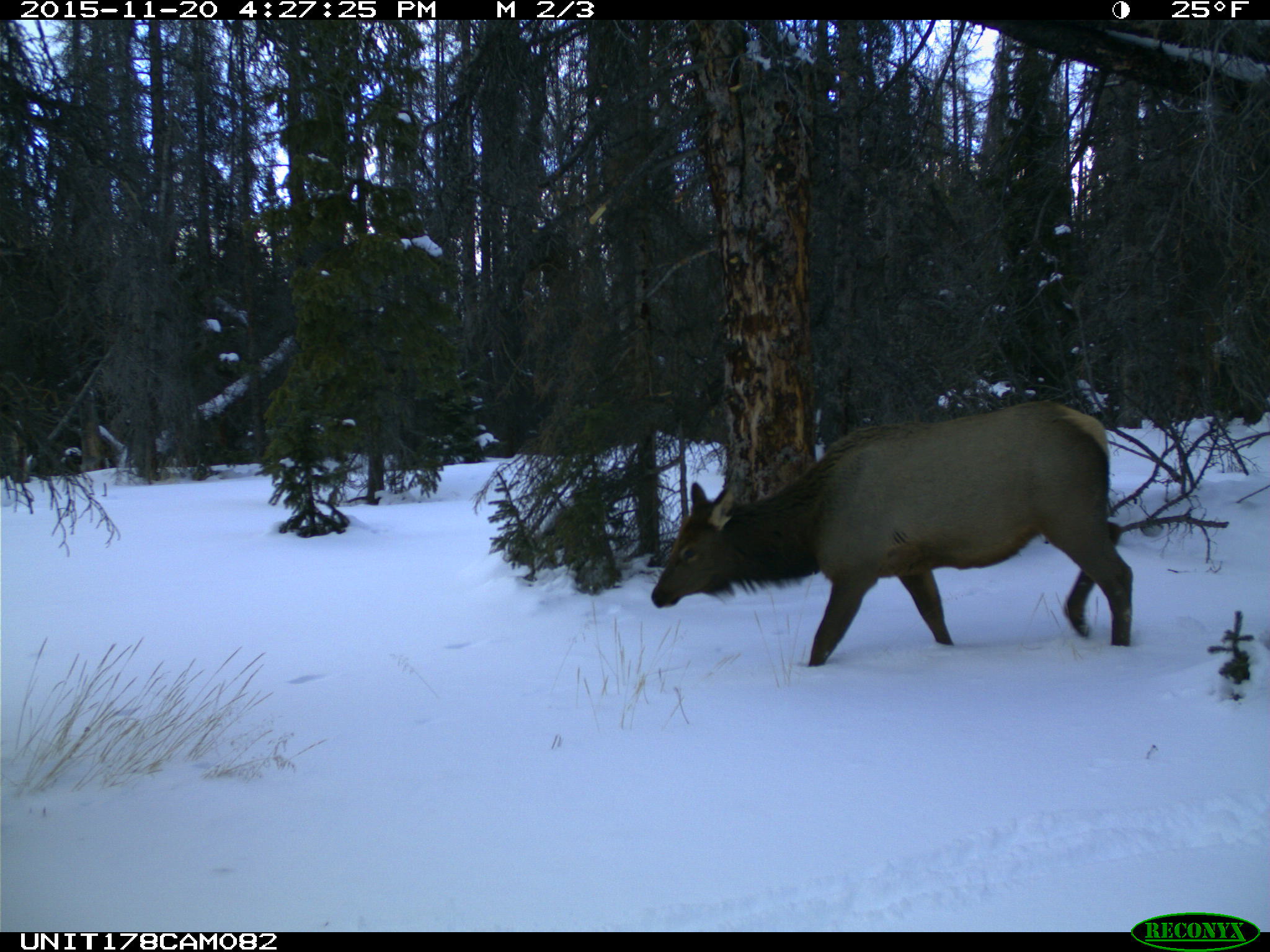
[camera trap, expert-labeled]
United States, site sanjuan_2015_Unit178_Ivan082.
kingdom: Animalia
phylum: Chordata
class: Mammalia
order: Artiodactyla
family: Cervidae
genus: Cervus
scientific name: Cervus elaphus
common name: red deer